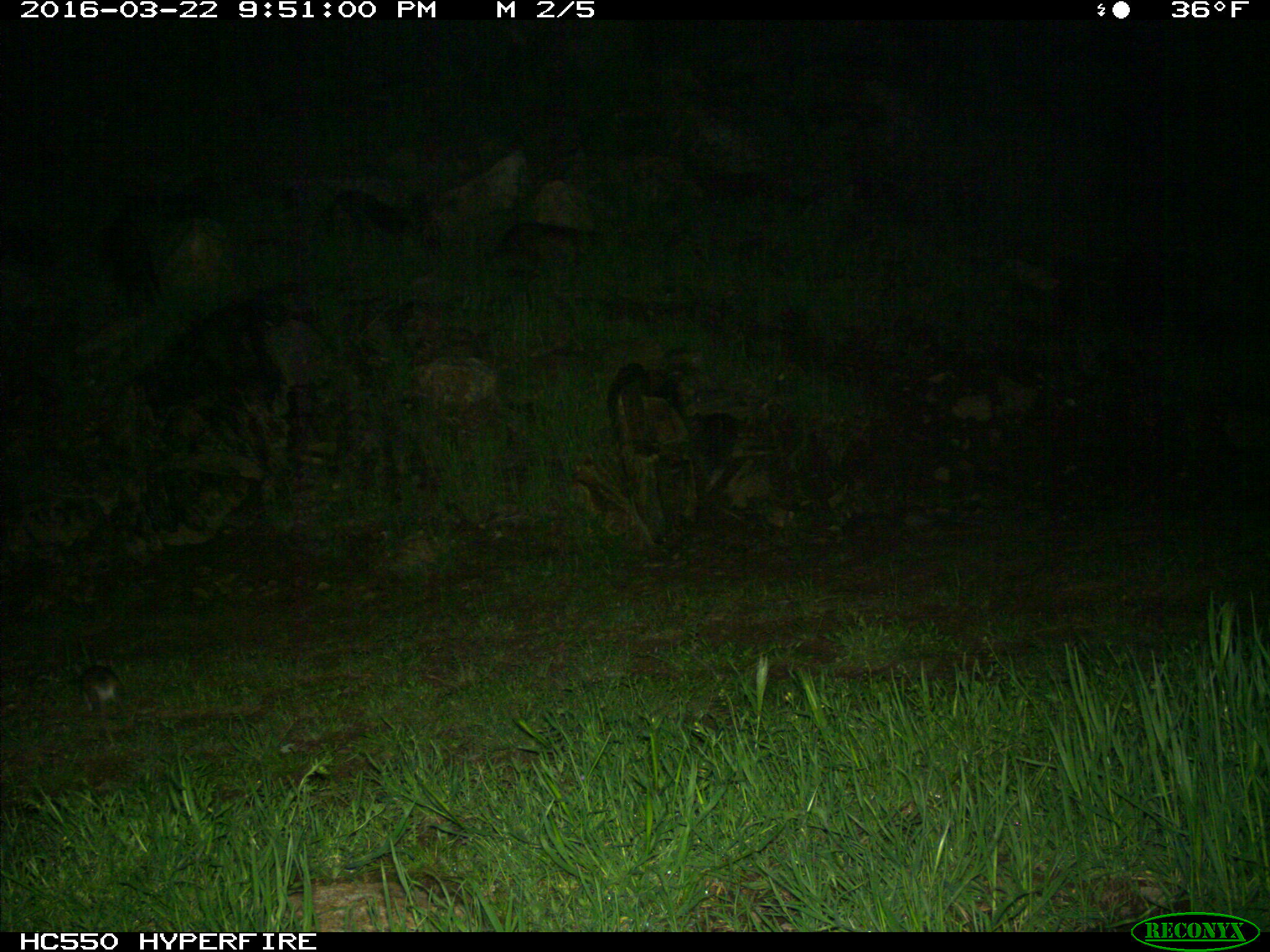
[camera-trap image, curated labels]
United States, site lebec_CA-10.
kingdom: Animalia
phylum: Chordata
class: Mammalia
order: Rodentia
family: Cricetidae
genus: Peromyscus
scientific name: Peromyscus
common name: deermice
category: unidentified deer mouse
Unidentified deer mouse (deermice) (Peromyscus).